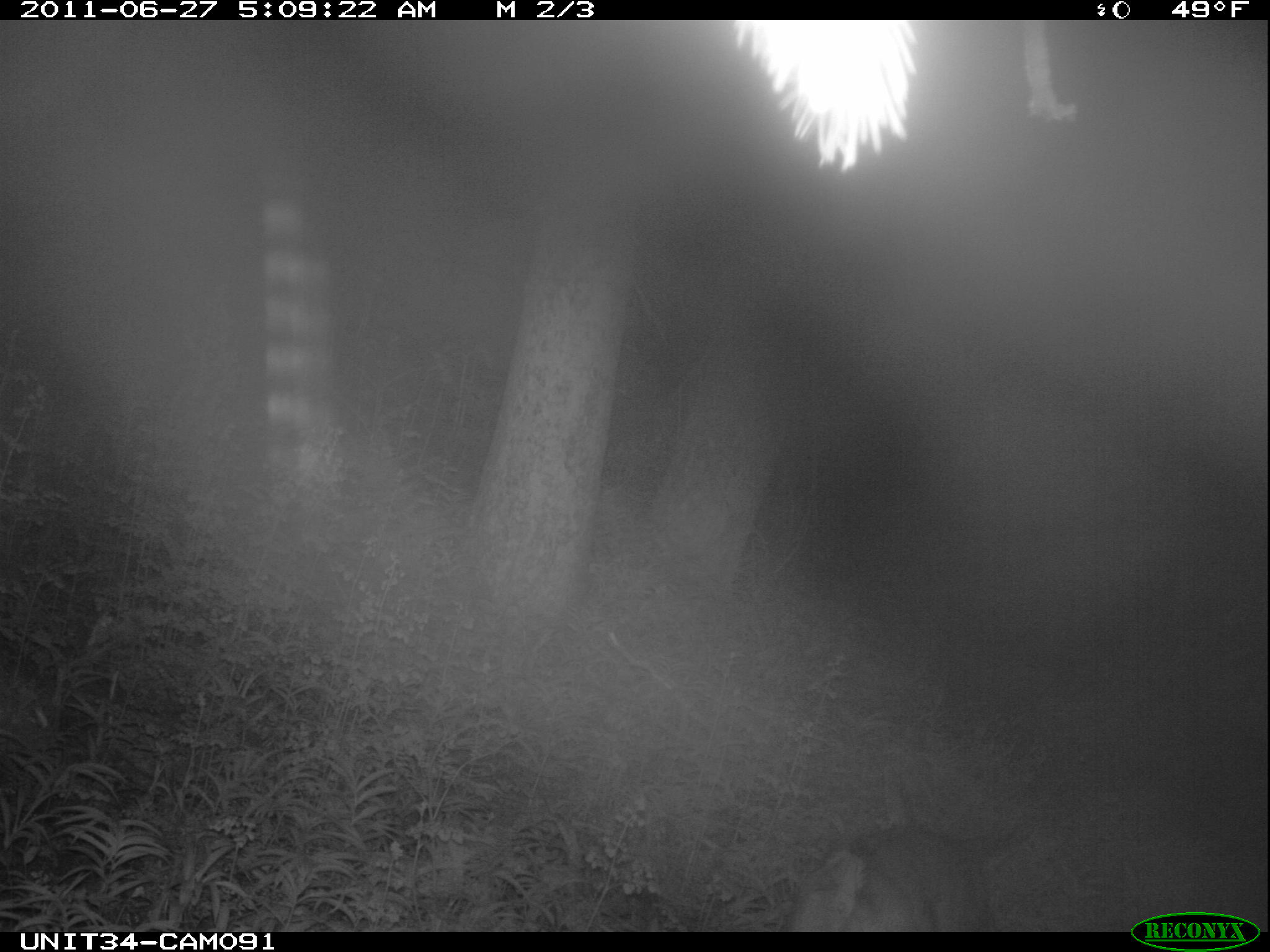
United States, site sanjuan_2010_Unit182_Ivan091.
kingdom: Animalia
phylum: Chordata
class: Mammalia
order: Artiodactyla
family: Cervidae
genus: Odocoileus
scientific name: Odocoileus hemionus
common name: mule deer